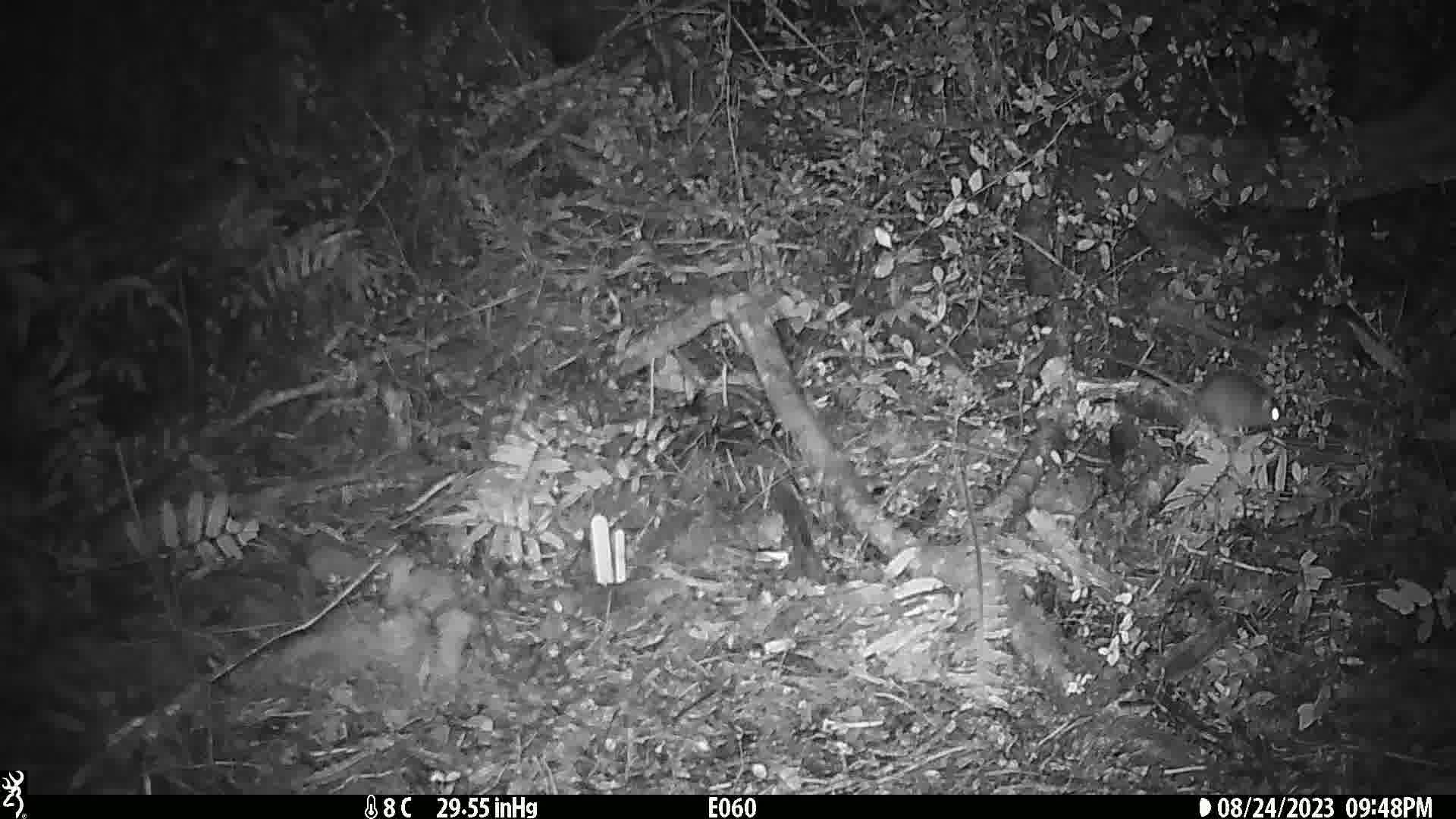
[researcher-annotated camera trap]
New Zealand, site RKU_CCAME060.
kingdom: Animalia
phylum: Chordata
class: Mammalia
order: Rodentia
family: Muridae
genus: Rattus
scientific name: Rattus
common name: rat